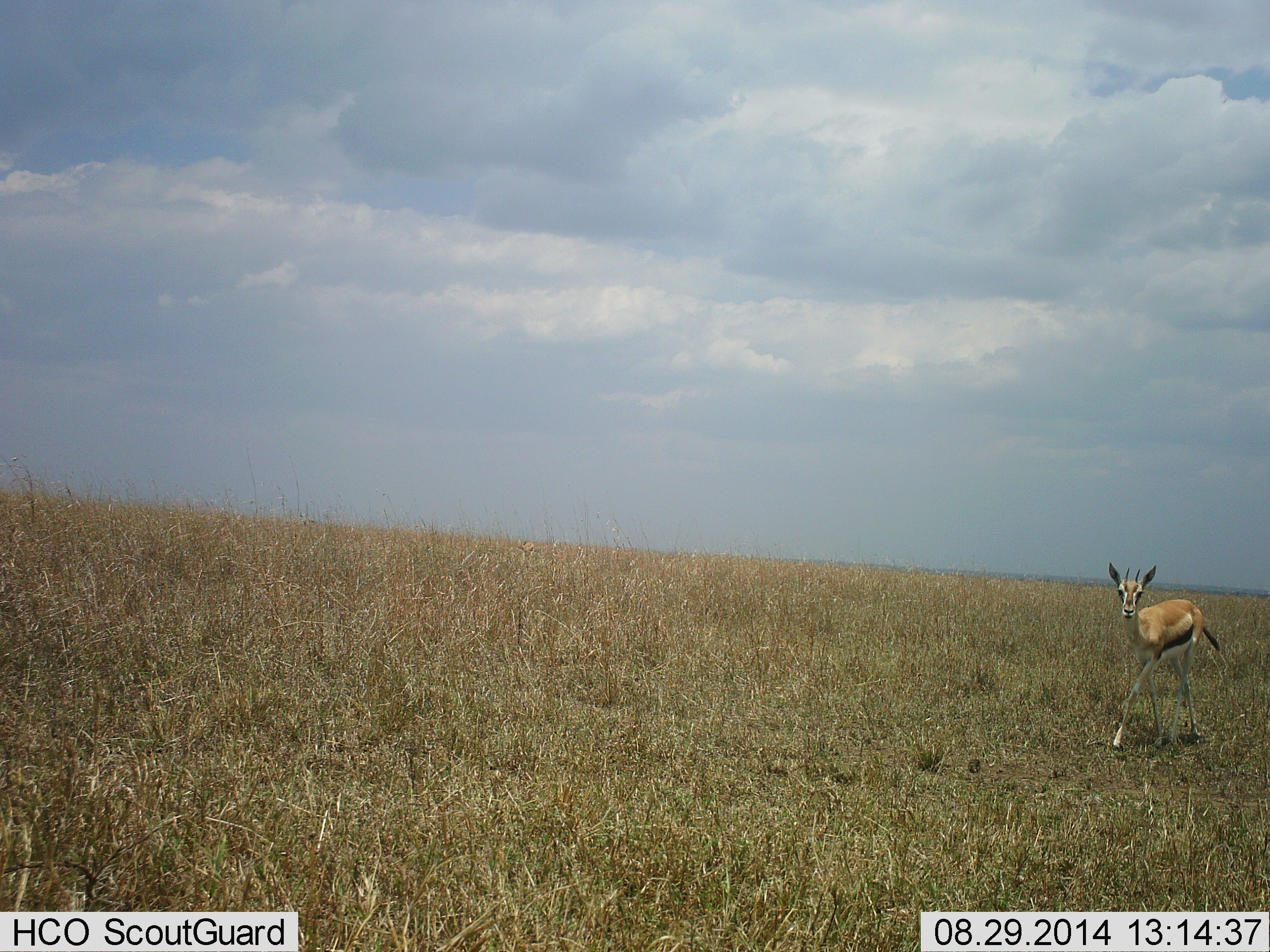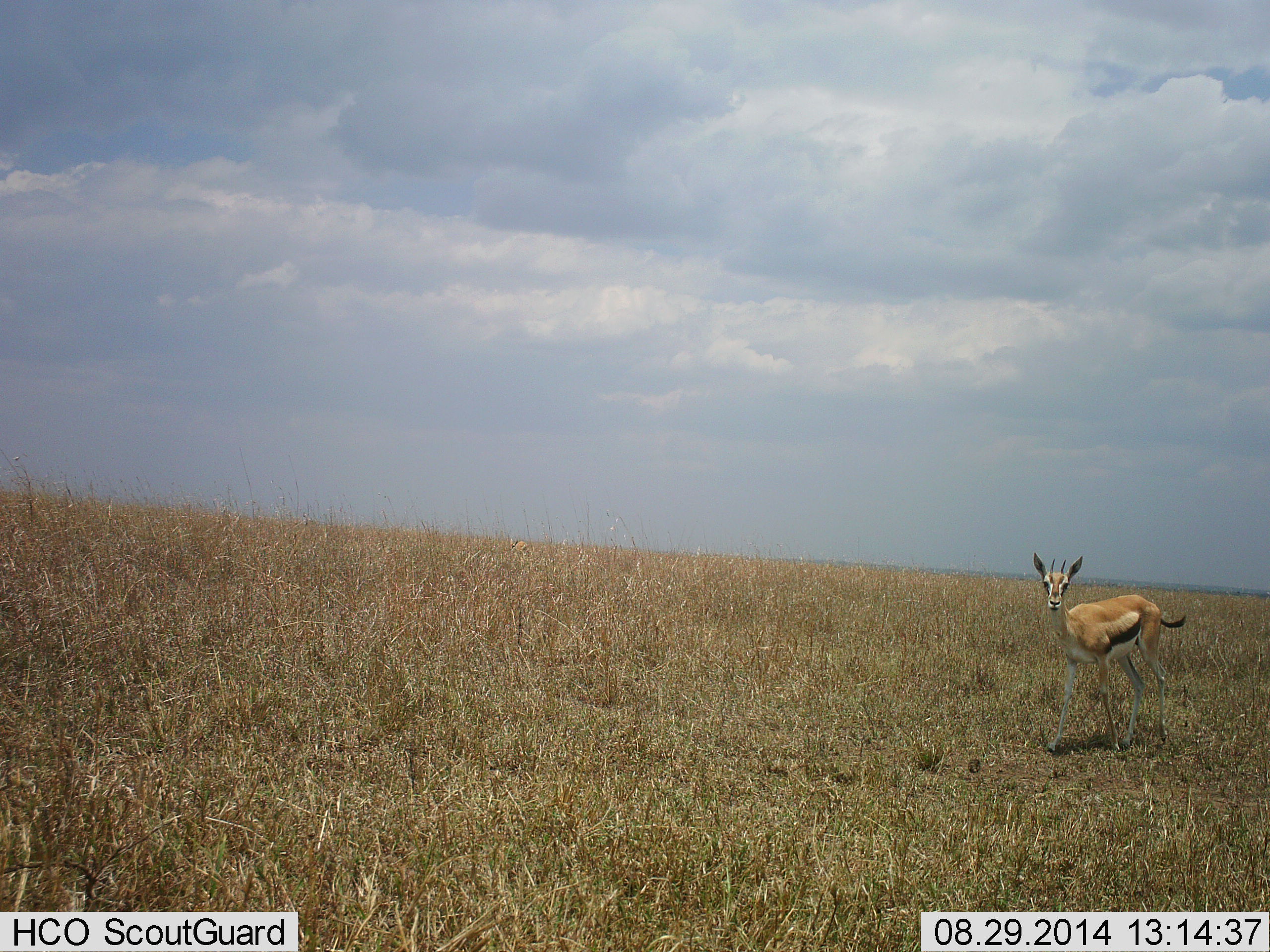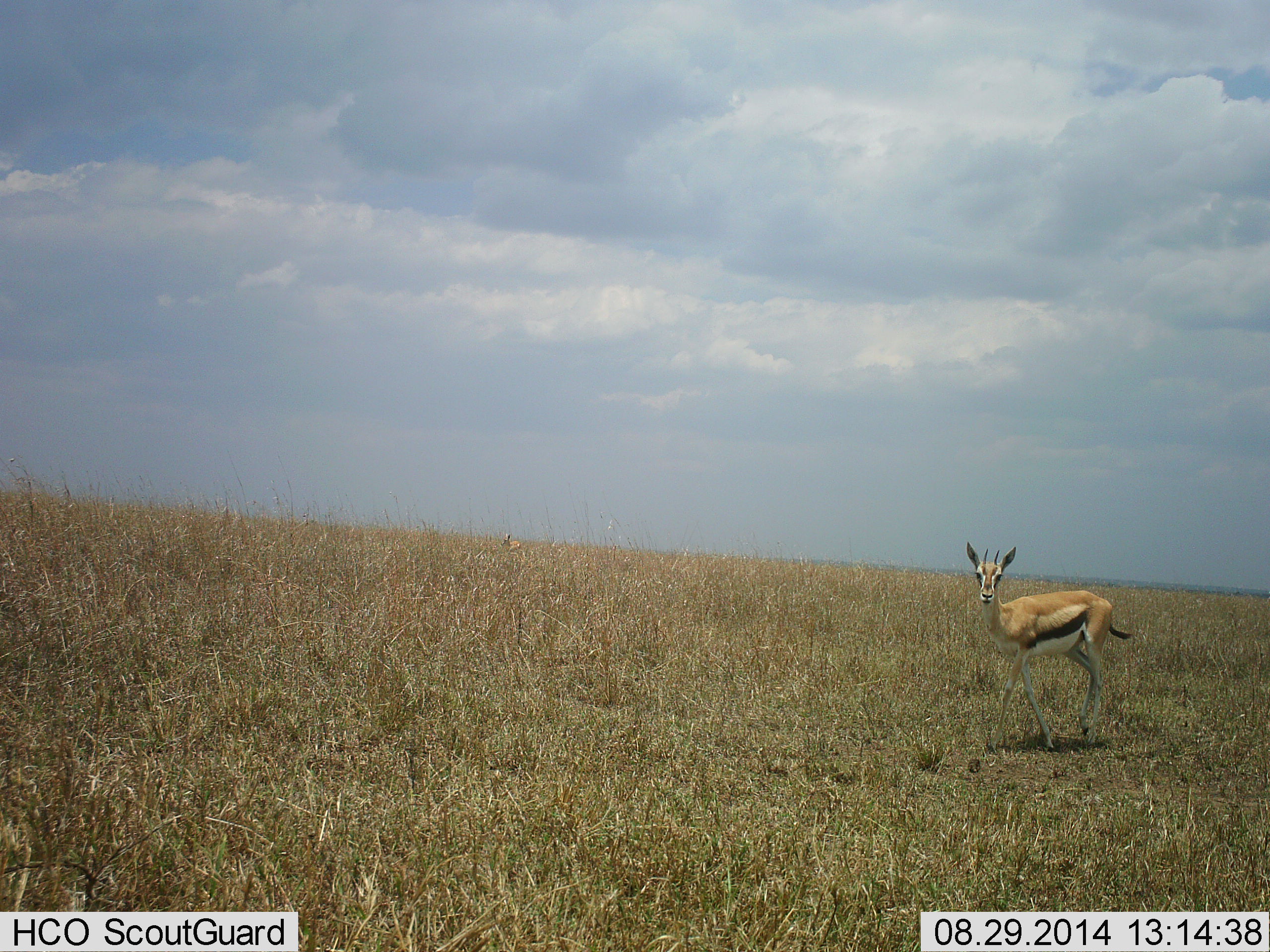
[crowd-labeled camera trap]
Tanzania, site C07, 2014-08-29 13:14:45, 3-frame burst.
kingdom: Animalia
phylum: Chordata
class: Mammalia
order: Artiodactyla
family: Bovidae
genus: Eudorcas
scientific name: Eudorcas thomsonii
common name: thomson's gazelle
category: gazellethomsons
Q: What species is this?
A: Gazellethomsons (thomson's gazelle) (Eudorcas thomsonii).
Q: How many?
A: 1.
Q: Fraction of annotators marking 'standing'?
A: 10%.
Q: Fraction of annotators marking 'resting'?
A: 0%.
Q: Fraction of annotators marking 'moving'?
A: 90%.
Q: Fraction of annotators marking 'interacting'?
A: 0%.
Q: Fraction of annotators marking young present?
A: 10%.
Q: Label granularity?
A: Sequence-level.